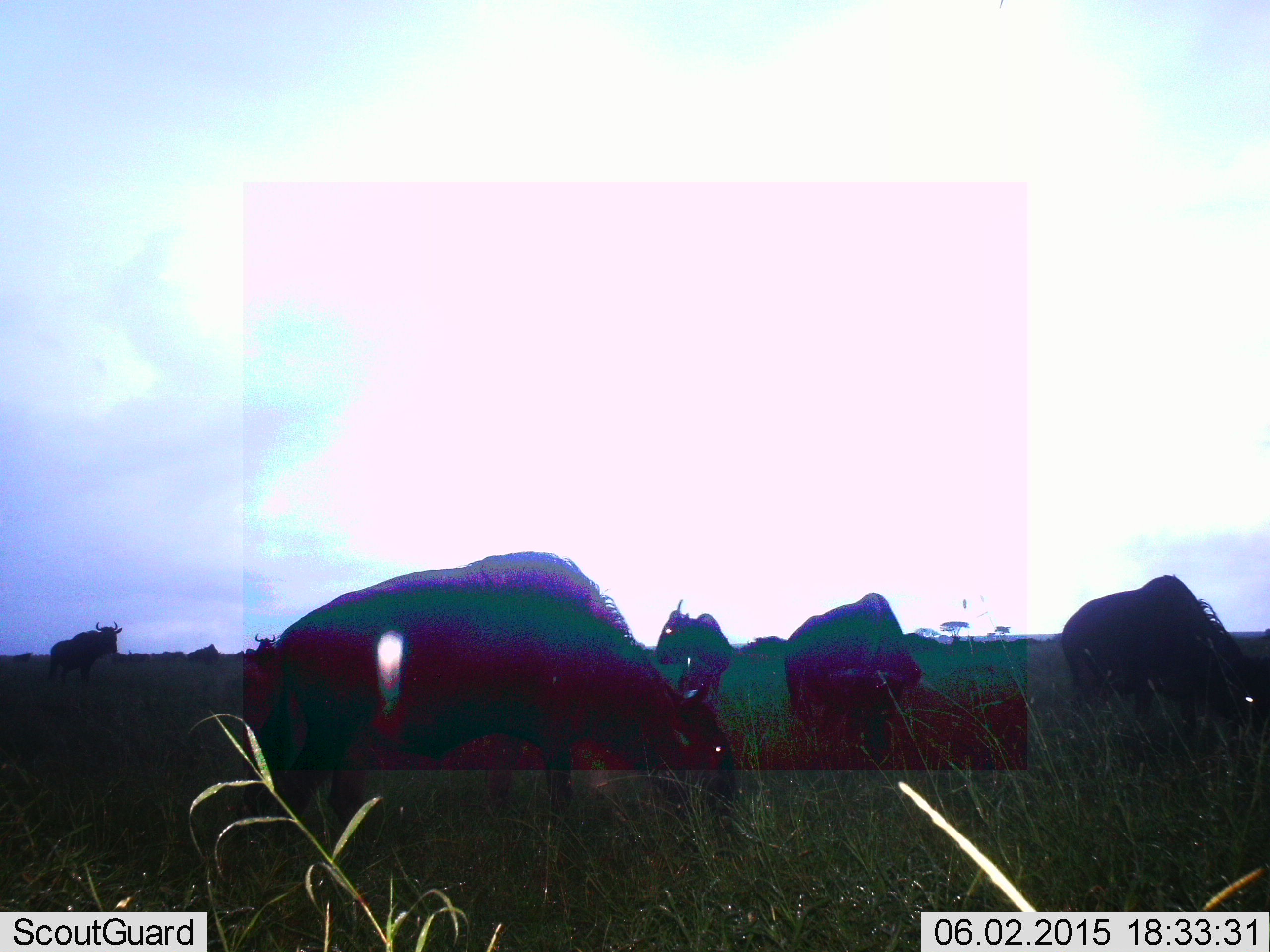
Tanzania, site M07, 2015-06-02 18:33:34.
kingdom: Animalia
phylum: Chordata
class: Mammalia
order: Artiodactyla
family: Bovidae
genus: Connochaetes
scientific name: Connochaetes taurinus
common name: blue wildebeest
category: wildebeest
Wildebeest (blue wildebeest) (Connochaetes taurinus), count 5. Behavior (volunteer vote fractions): standing 90%, resting 0%, moving 0%, interacting 0%. Young present (vote fraction): 0%. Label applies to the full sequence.